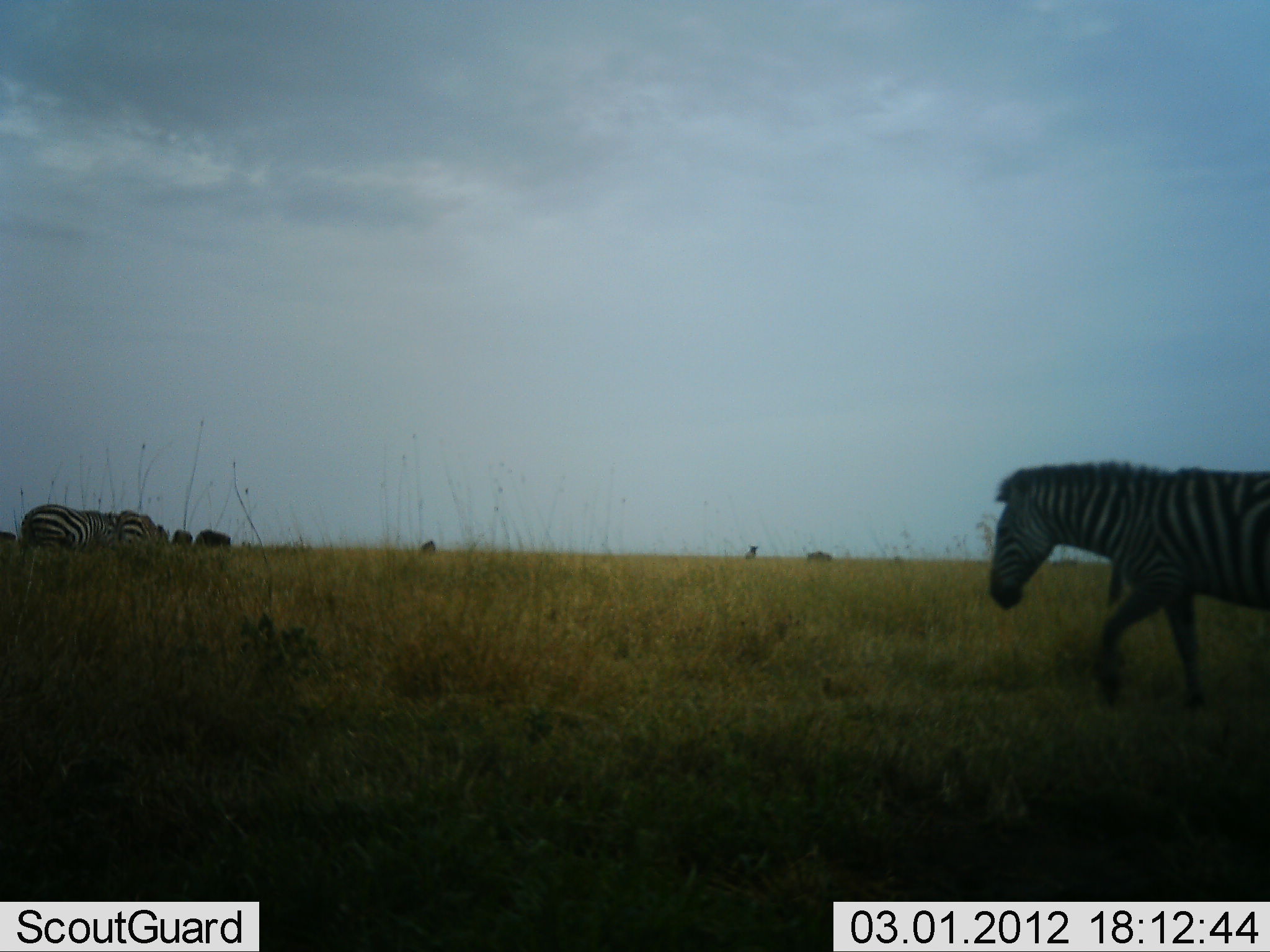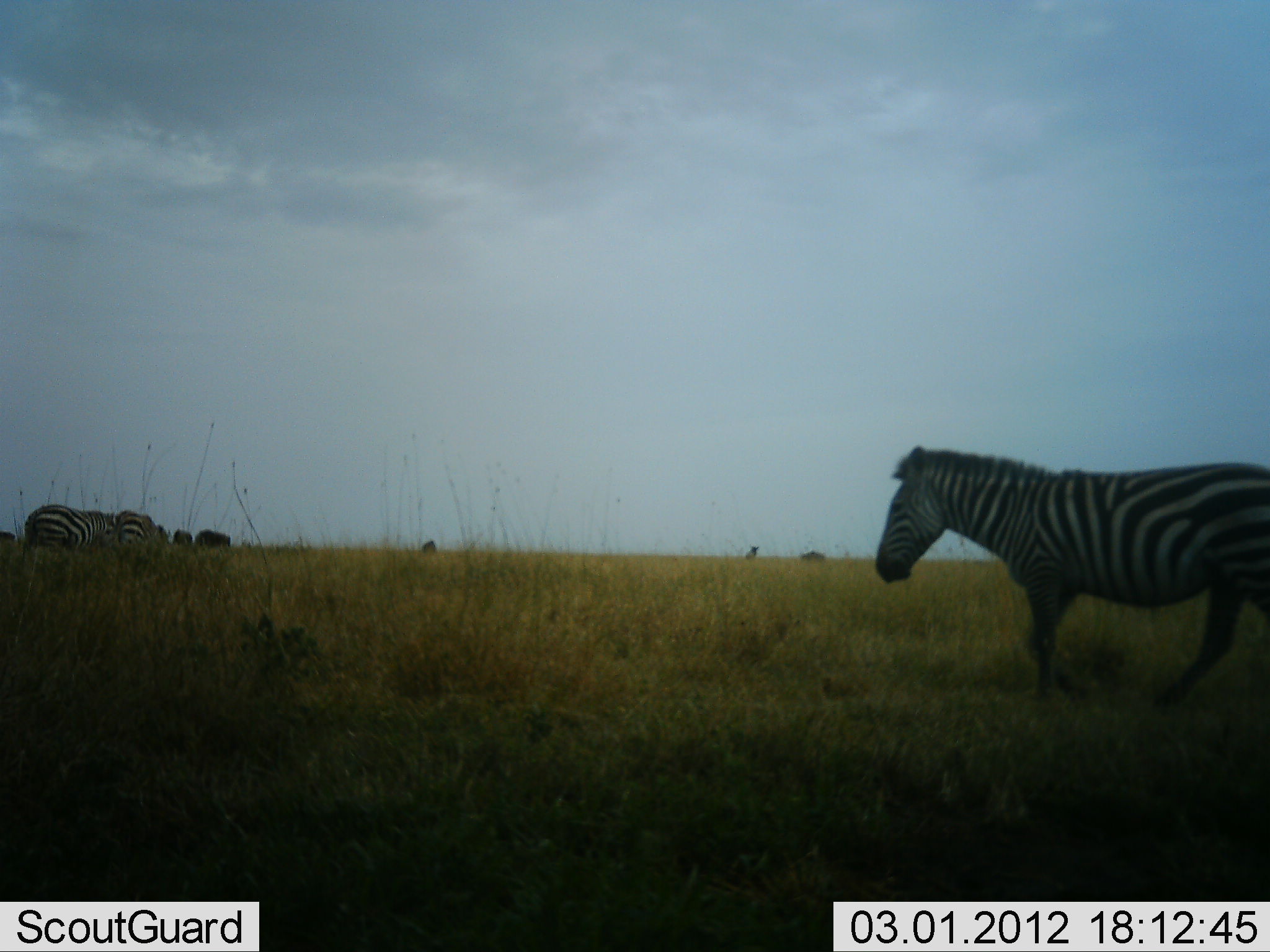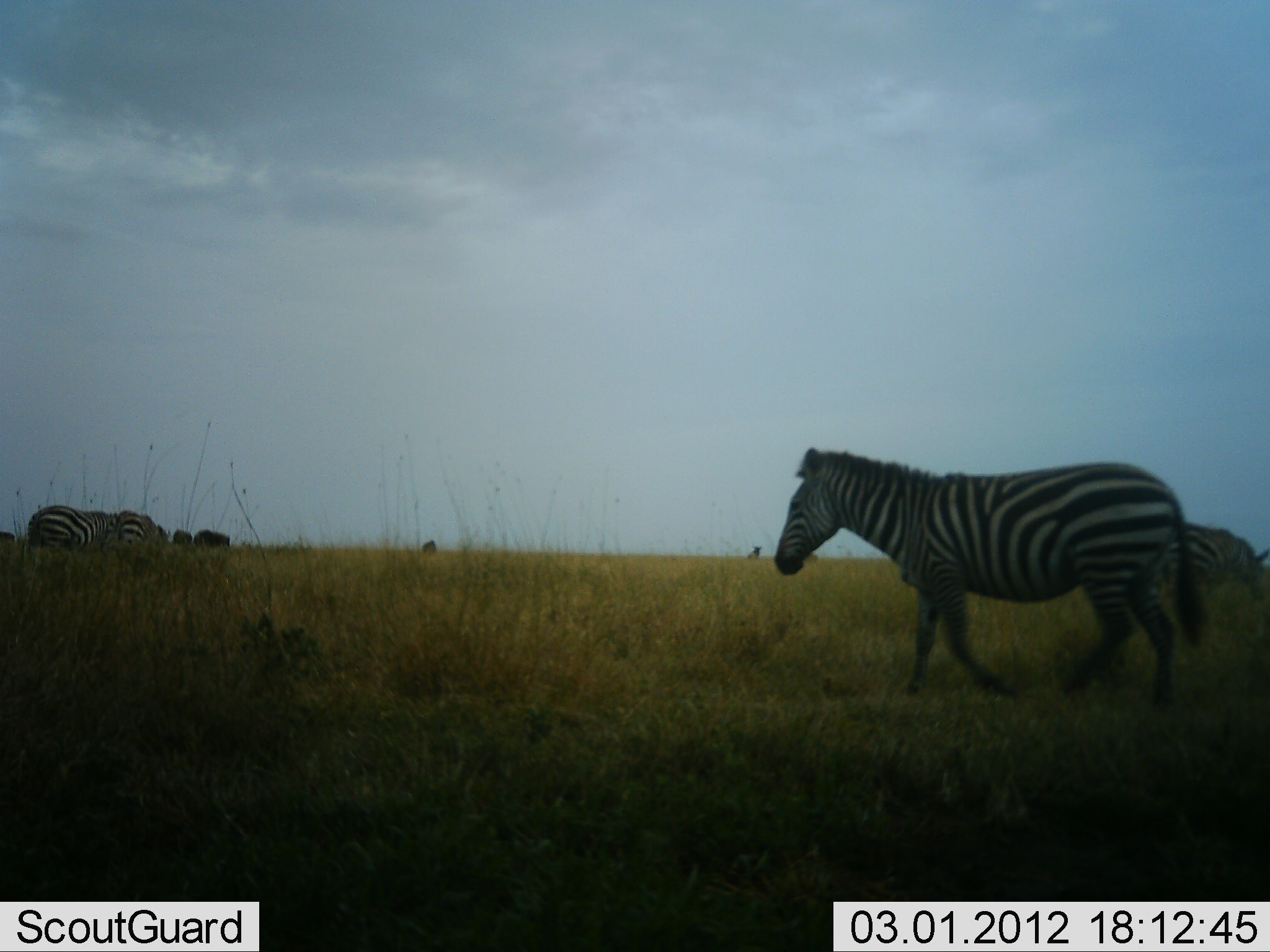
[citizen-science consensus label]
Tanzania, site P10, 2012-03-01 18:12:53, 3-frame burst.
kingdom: Animalia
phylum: Chordata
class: Mammalia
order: Perissodactyla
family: Equidae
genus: Equus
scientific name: Equus quagga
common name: plains zebra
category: zebra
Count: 3.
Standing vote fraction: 57%.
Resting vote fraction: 7%.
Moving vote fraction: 93%.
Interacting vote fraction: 0%.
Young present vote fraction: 0%.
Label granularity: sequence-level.